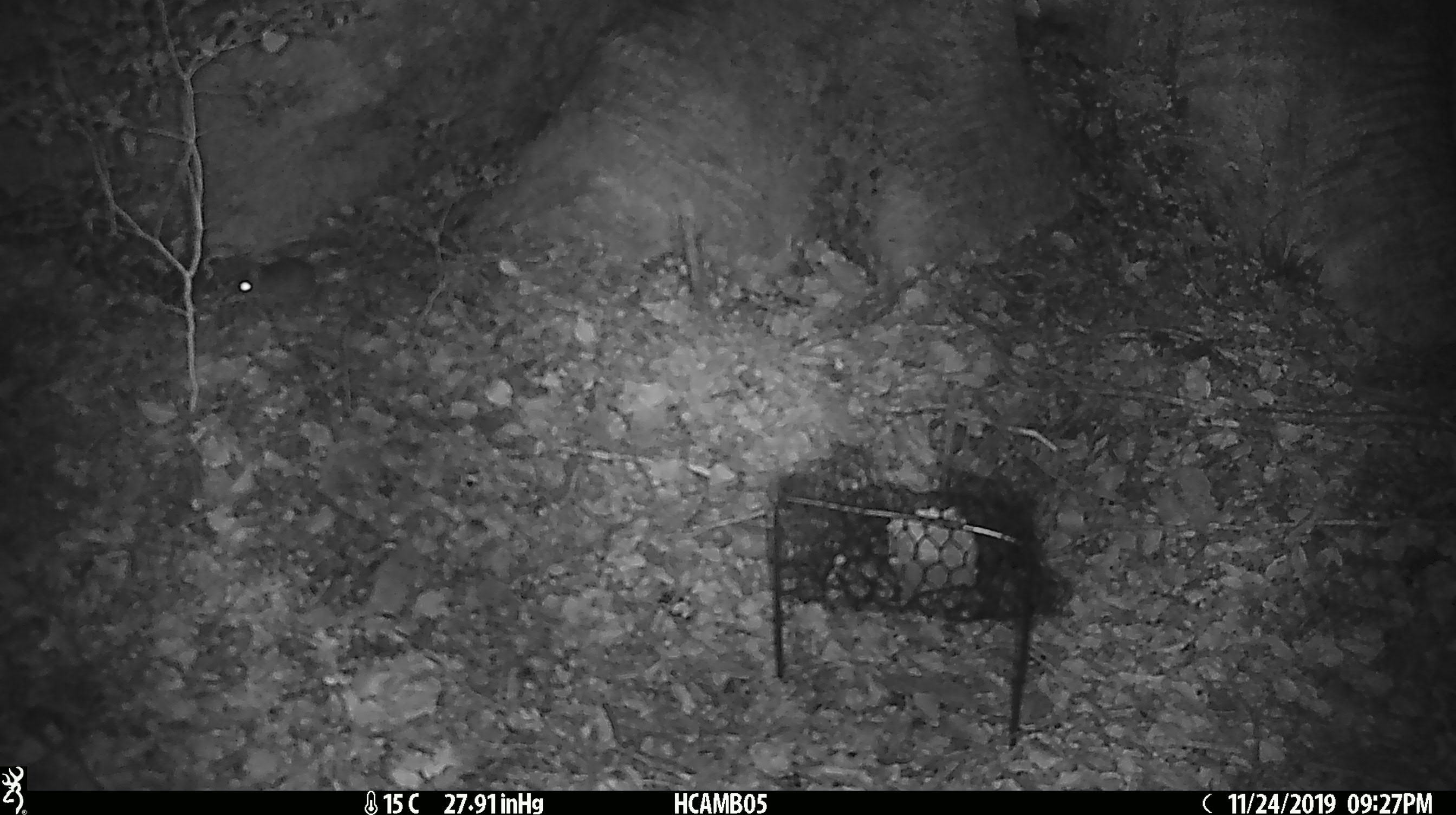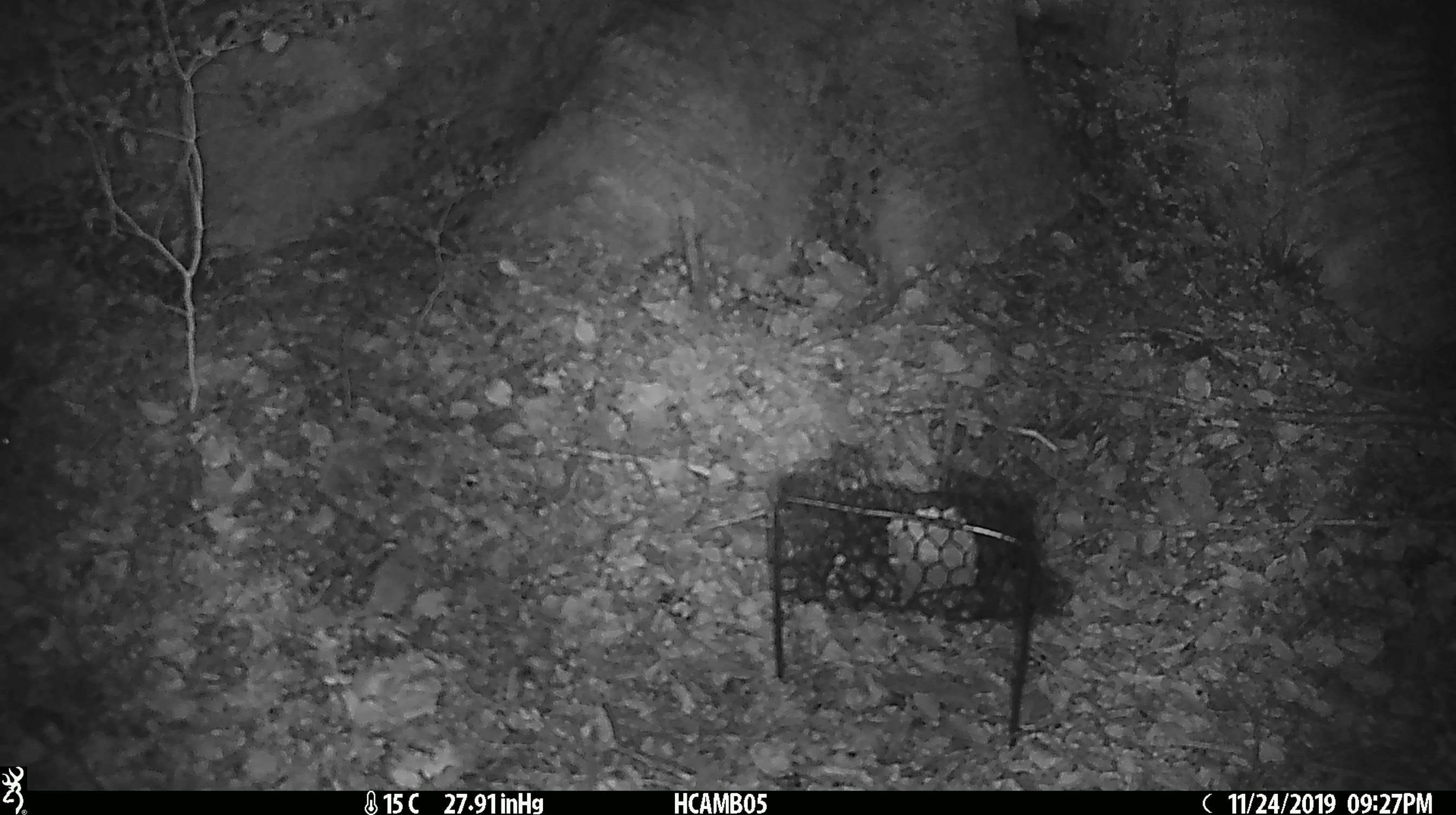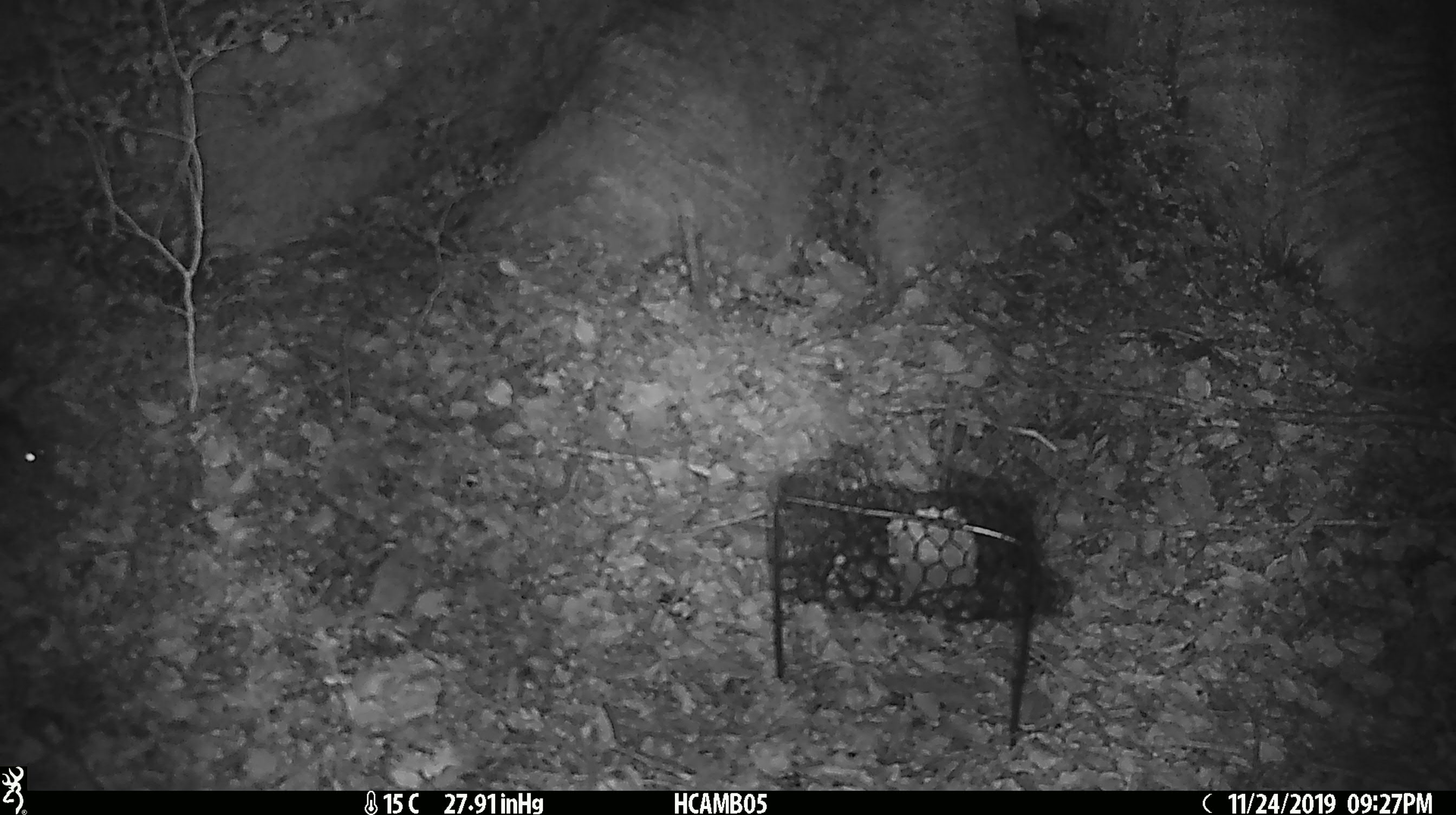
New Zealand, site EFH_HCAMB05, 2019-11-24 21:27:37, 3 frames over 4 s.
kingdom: Animalia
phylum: Chordata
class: Mammalia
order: Rodentia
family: Muridae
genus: Mus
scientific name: Mus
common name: mouse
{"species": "mouse (Mus)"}